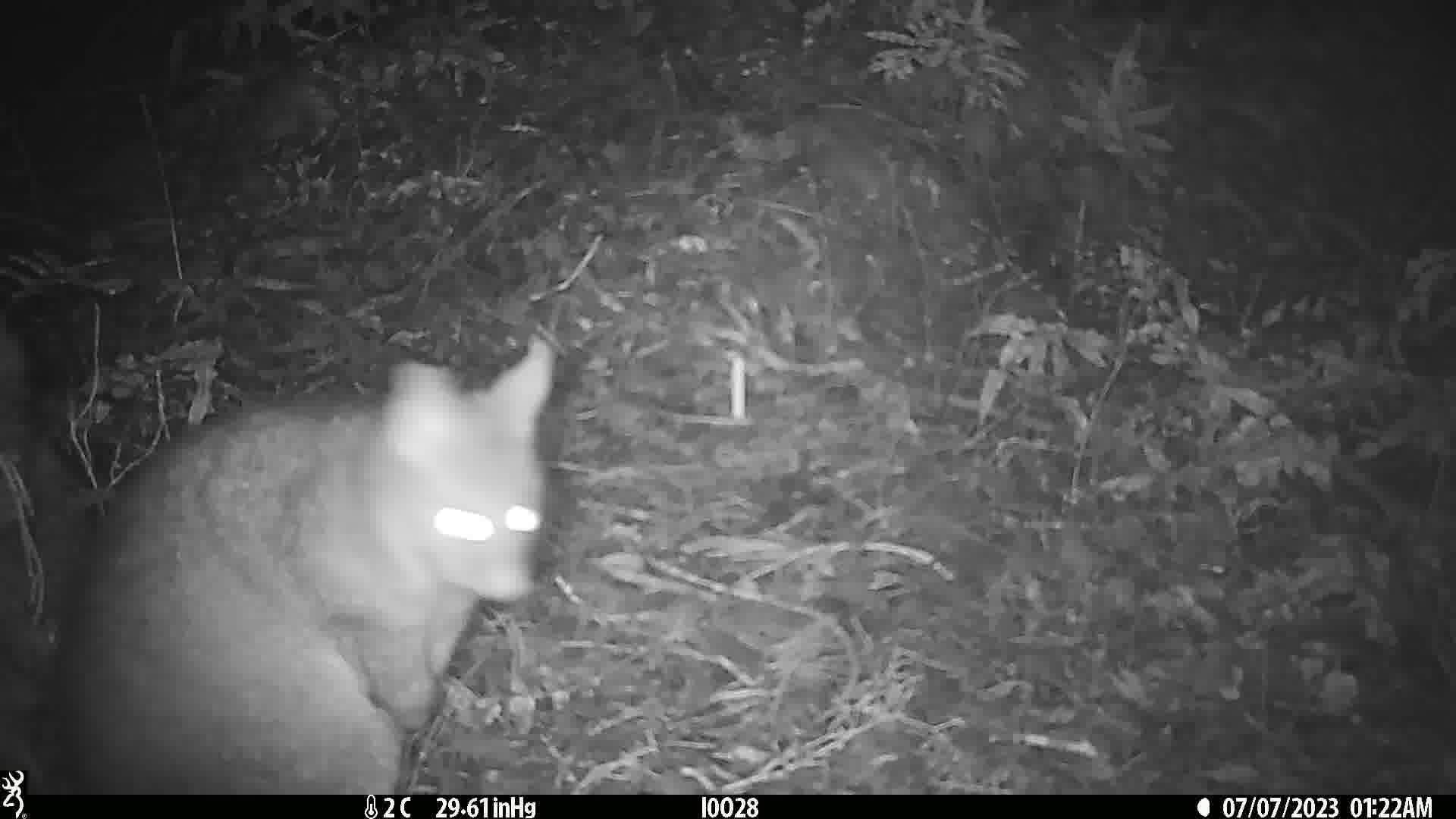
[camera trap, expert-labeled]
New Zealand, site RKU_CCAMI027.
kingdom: Animalia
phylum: Chordata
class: Mammalia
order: Diprotodontia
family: Phalangeridae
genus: Trichosurus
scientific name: Trichosurus vulpecula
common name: common brushtail possum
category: possum